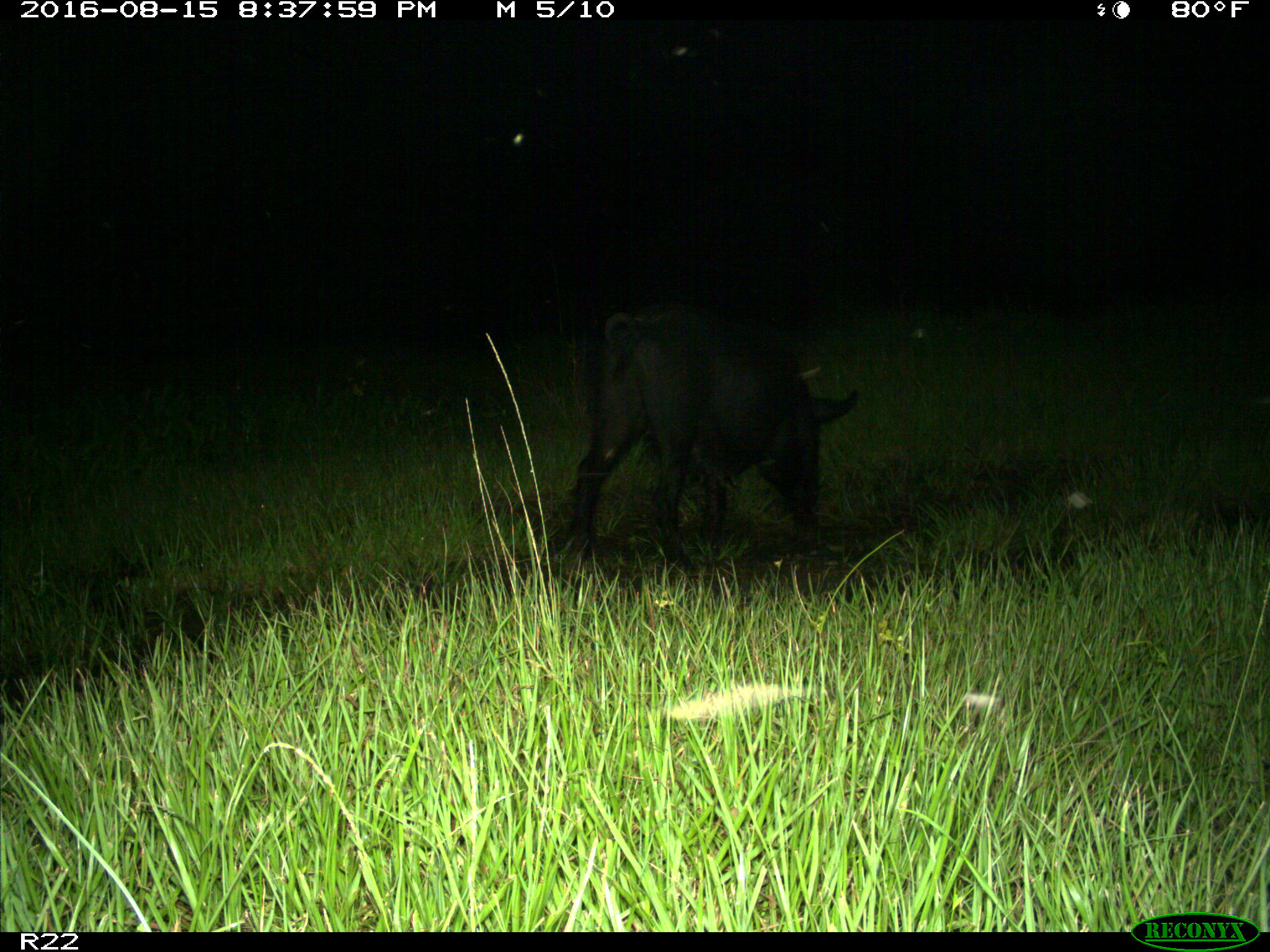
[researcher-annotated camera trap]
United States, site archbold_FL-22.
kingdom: Animalia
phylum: Chordata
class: Mammalia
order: Artiodactyla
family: Suidae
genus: Sus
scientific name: Sus scrofa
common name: wild boar